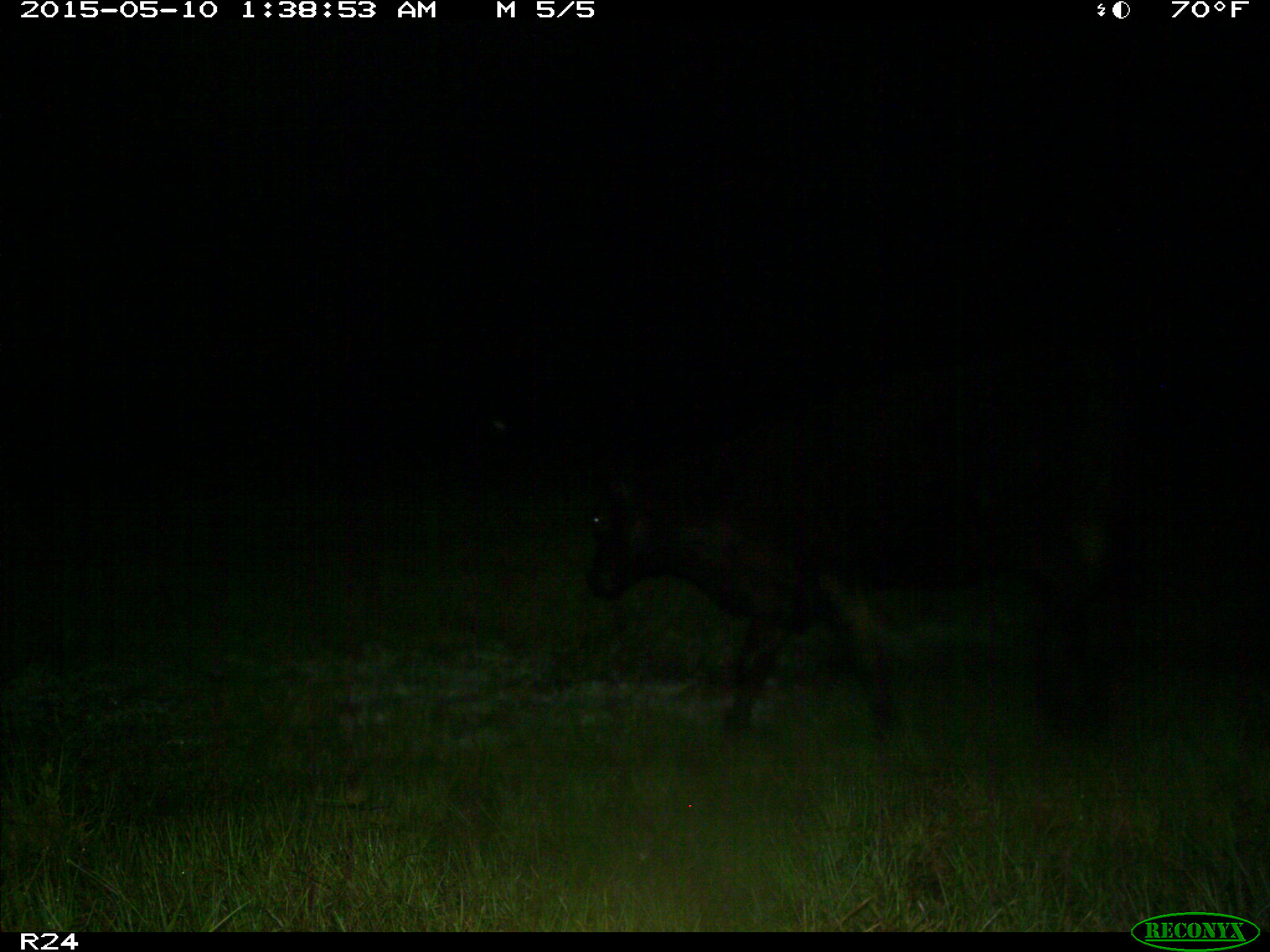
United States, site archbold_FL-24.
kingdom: Animalia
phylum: Chordata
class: Mammalia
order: Artiodactyla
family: Bovidae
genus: Bos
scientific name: Bos taurus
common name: domestic cow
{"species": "Bos taurus (domestic cow)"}